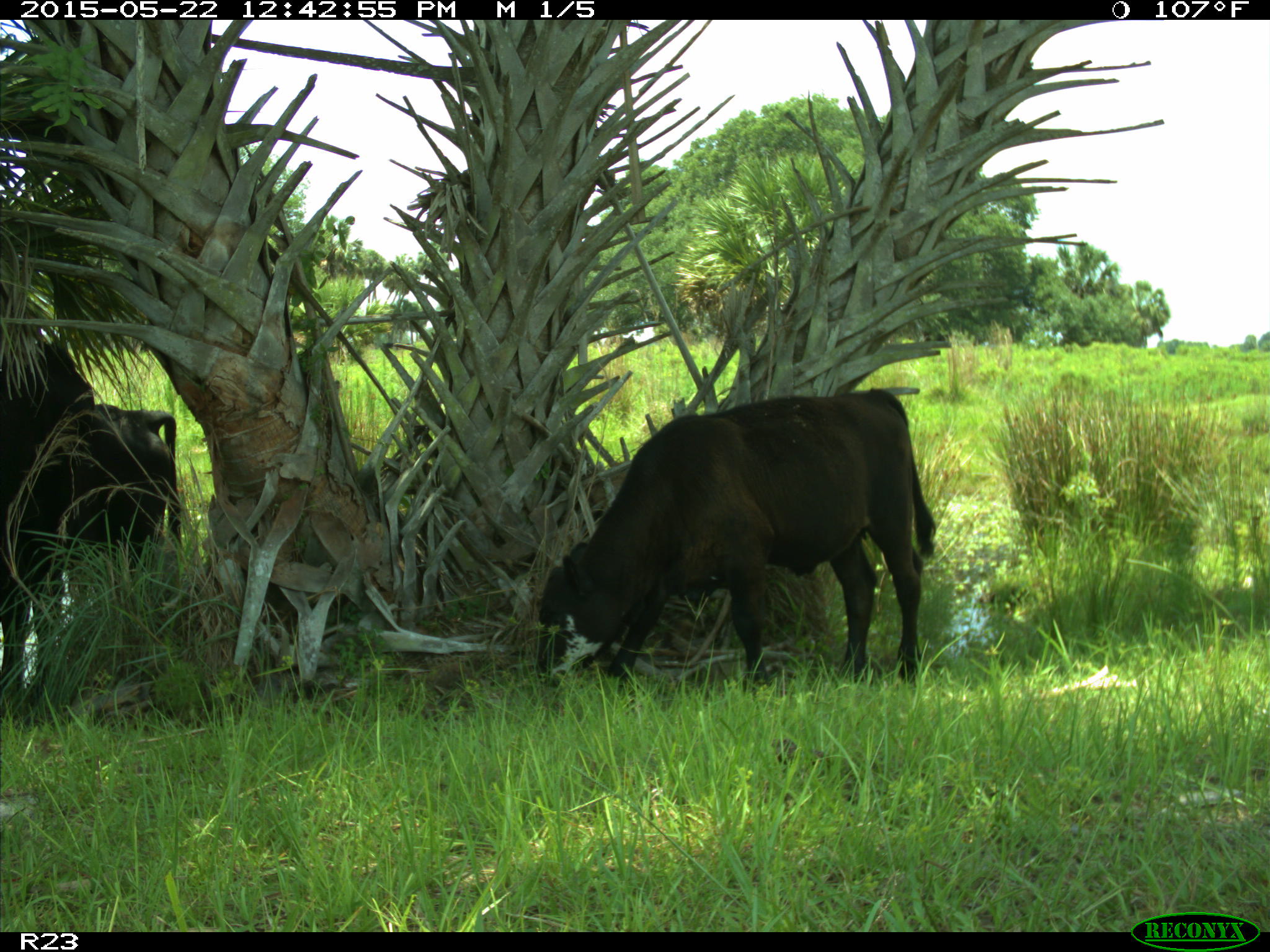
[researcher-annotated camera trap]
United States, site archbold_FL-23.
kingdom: Animalia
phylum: Chordata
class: Mammalia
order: Artiodactyla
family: Bovidae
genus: Bos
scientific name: Bos taurus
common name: domestic cow